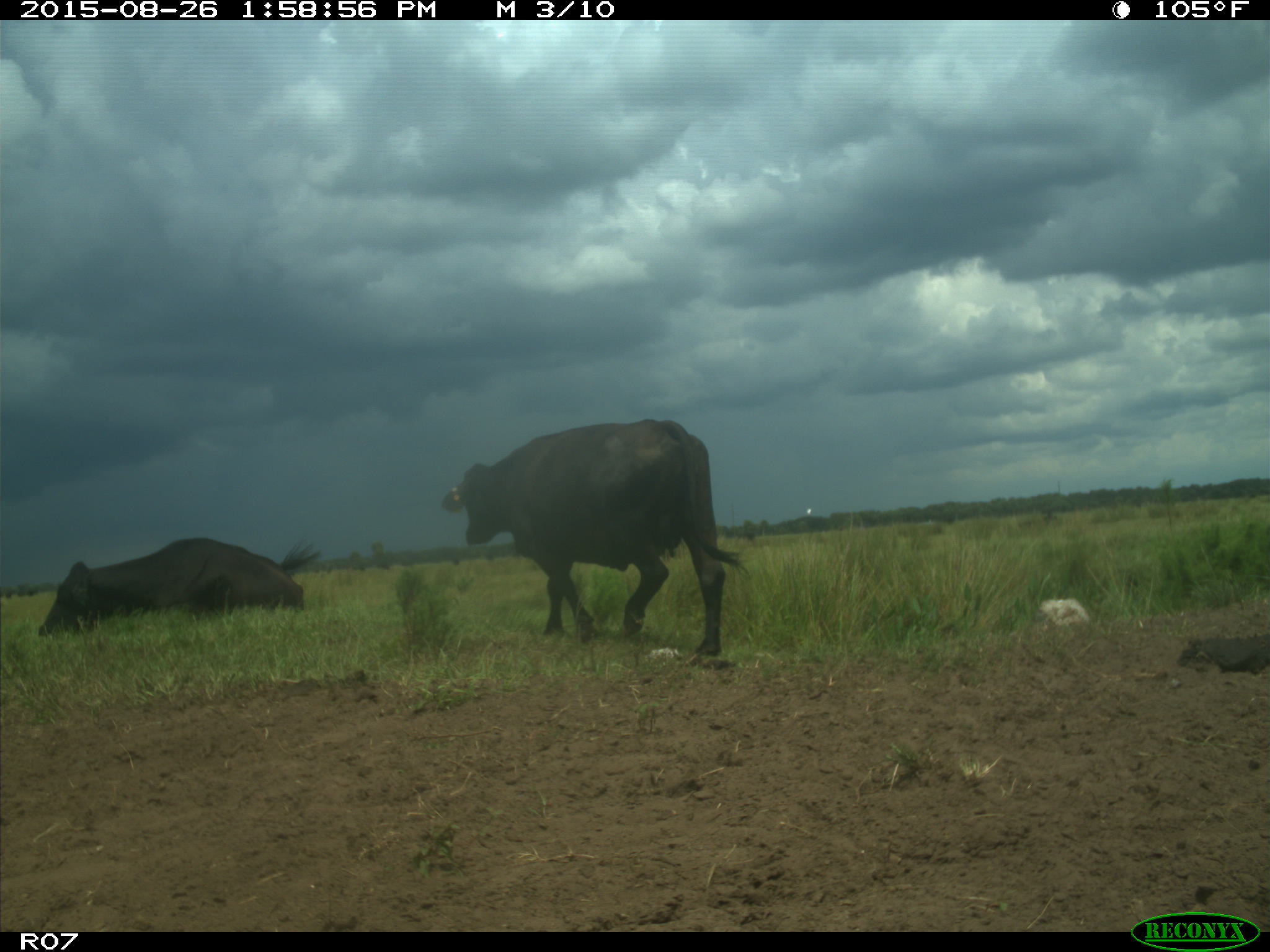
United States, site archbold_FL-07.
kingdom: Animalia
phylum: Chordata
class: Mammalia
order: Artiodactyla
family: Bovidae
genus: Bos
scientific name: Bos taurus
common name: domestic cow